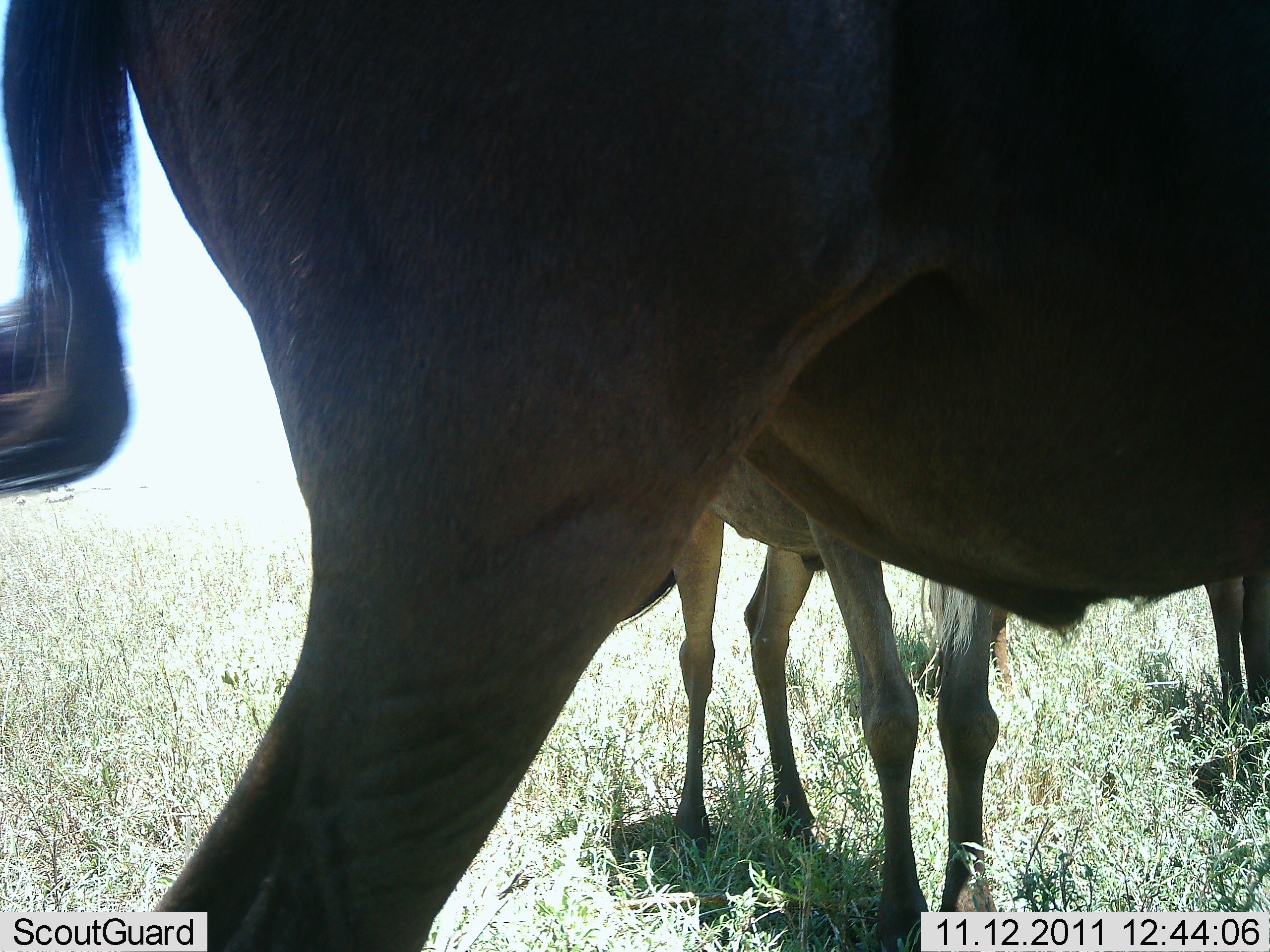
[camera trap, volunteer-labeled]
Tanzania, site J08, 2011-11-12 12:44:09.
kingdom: Animalia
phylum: Chordata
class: Mammalia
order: Artiodactyla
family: Bovidae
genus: Connochaetes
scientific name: Connochaetes taurinus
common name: blue wildebeest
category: wildebeest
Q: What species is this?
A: Wildebeest (blue wildebeest) (Connochaetes taurinus).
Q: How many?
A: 3.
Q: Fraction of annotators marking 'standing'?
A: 100%.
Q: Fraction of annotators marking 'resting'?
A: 0%.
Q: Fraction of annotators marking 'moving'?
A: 0%.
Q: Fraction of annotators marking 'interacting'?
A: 0%.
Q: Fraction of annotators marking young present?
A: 0%.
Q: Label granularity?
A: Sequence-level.